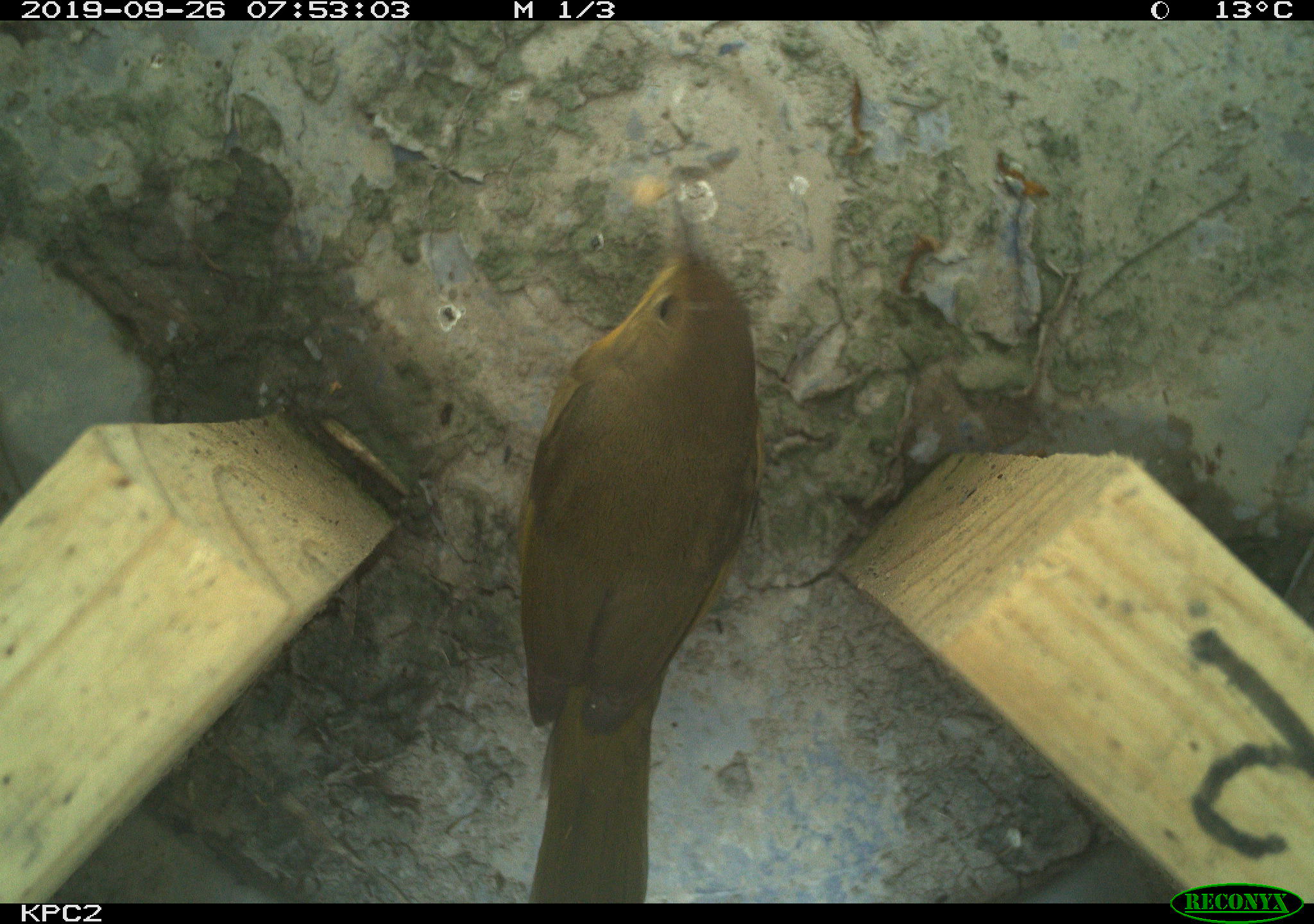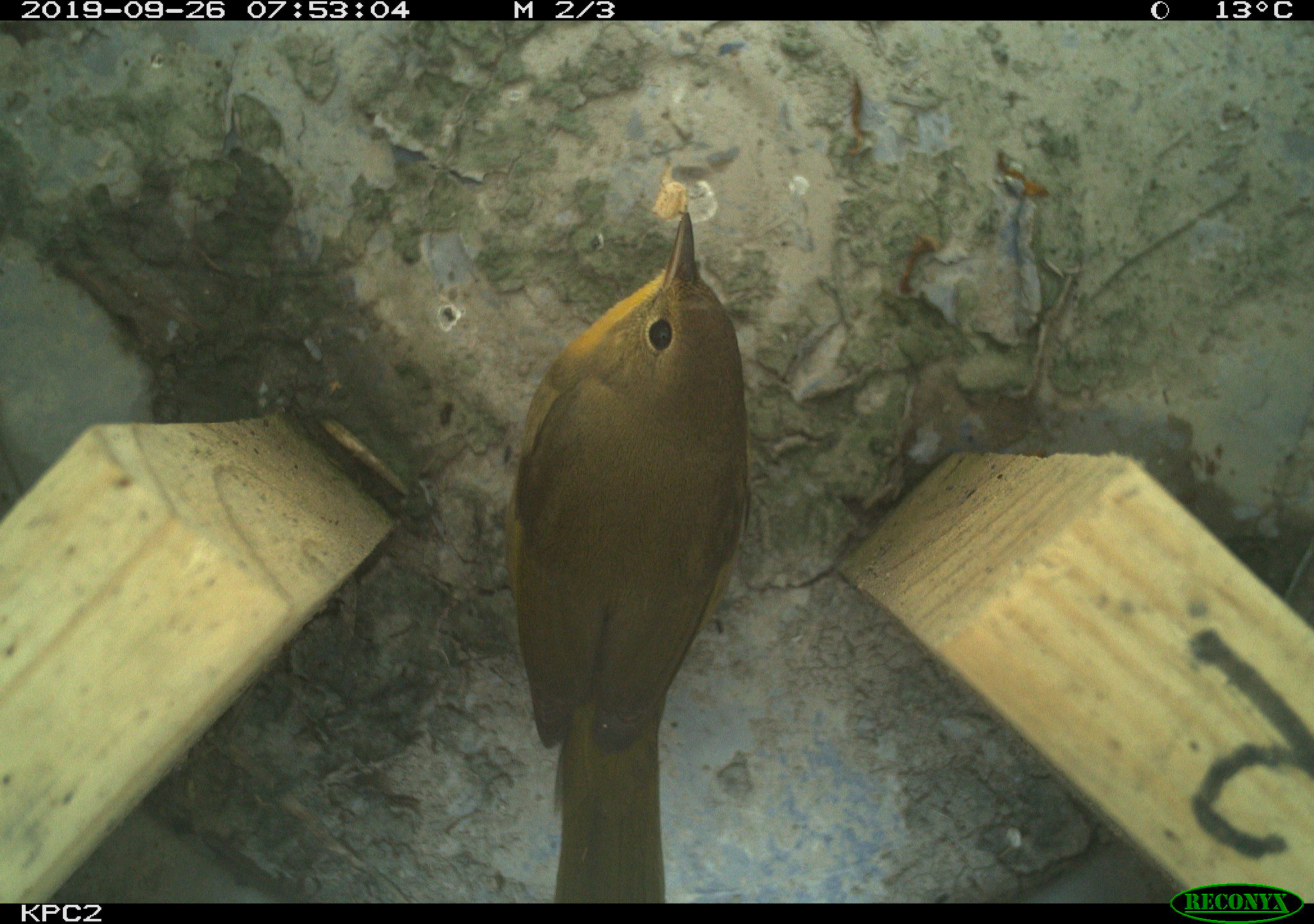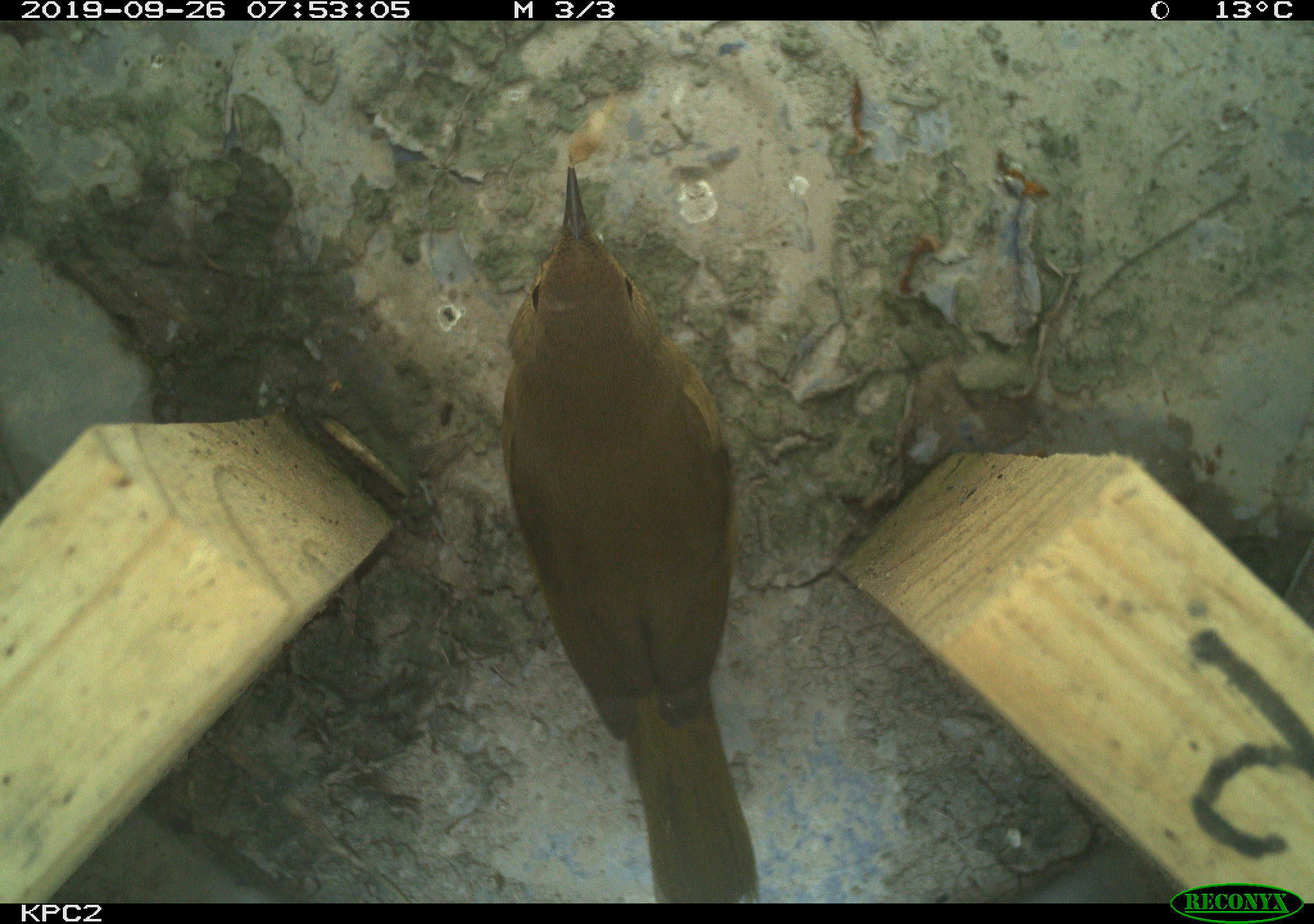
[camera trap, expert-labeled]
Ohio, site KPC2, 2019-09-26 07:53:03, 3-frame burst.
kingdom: Animalia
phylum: Chordata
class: Aves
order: Passeriformes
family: Parulidae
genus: Geothlypis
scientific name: Geothlypis trichas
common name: common yellowthroat